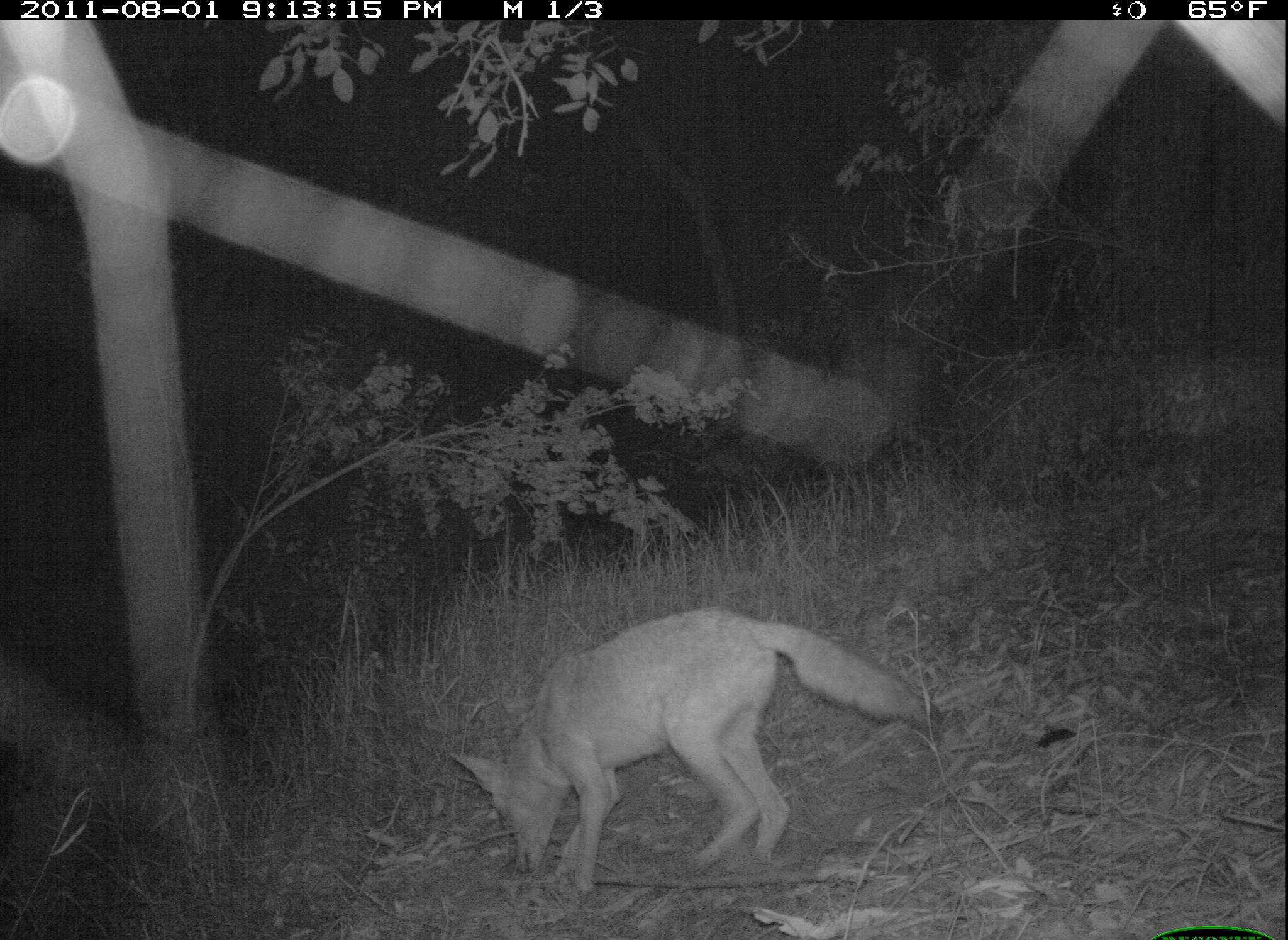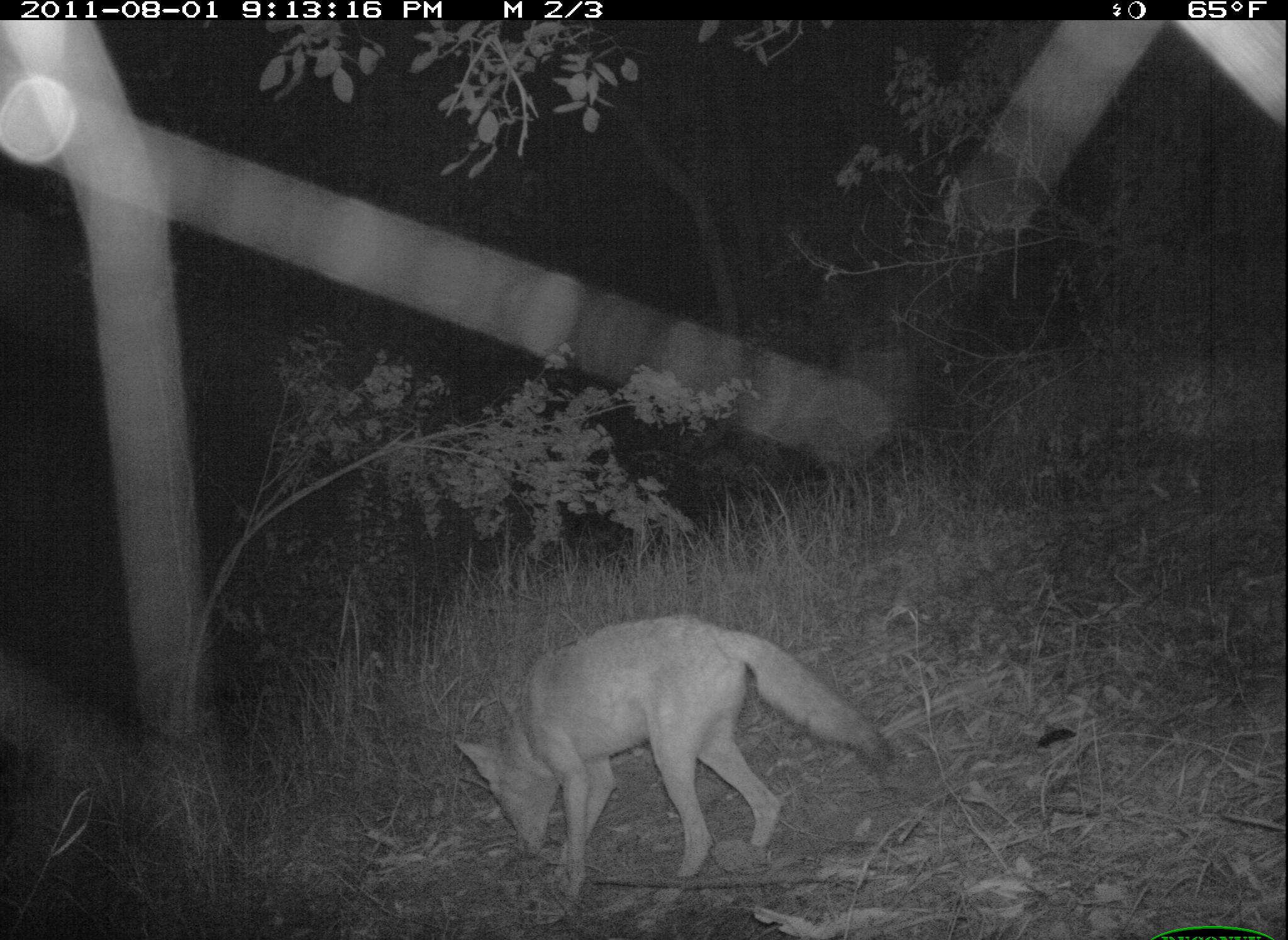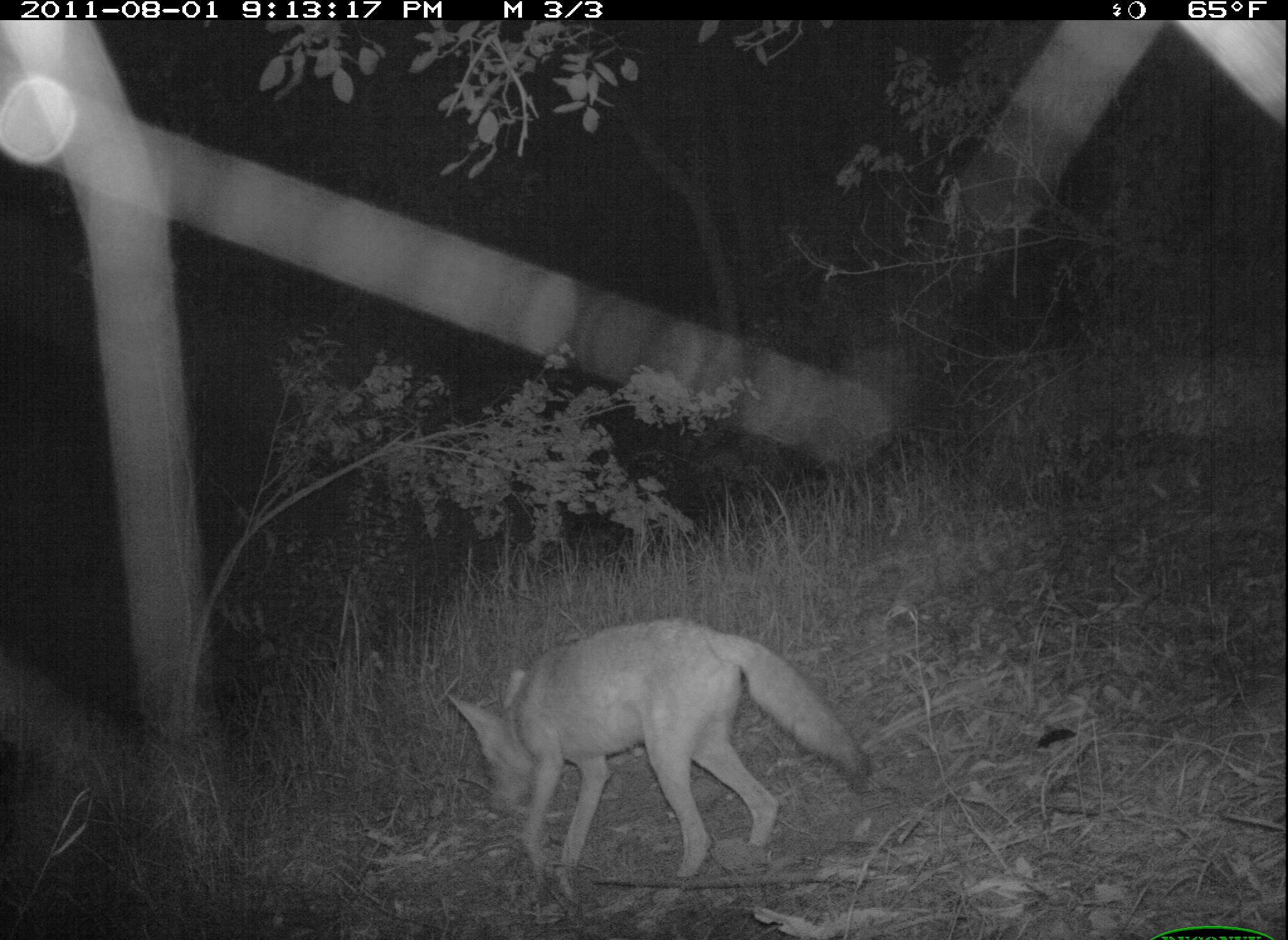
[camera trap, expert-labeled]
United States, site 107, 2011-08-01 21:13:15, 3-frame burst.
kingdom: Animalia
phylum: Chordata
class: Mammalia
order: Carnivora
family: Canidae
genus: Canis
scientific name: Canis latrans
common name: coyote